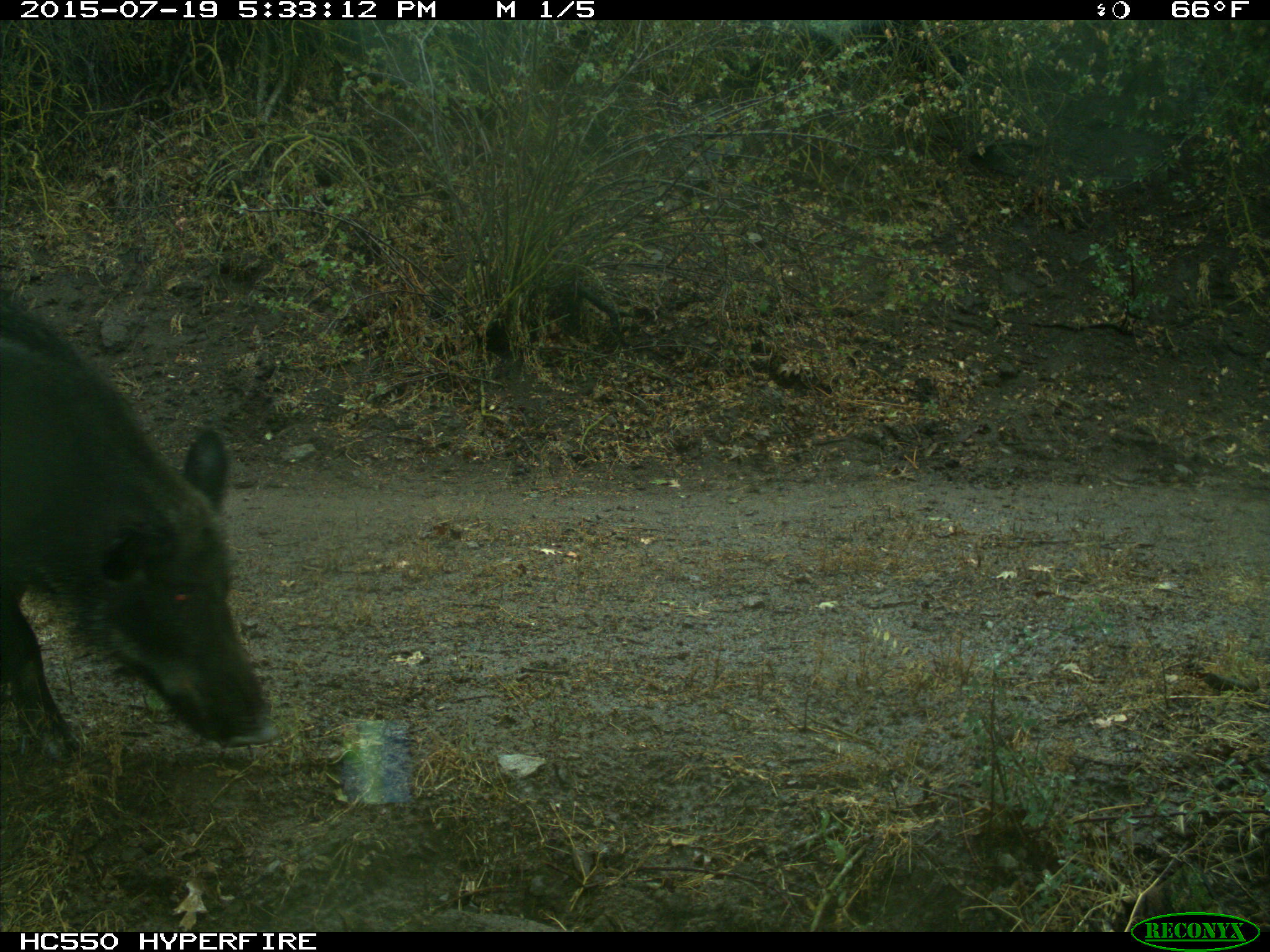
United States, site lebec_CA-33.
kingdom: Animalia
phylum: Chordata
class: Mammalia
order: Artiodactyla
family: Suidae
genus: Sus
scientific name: Sus scrofa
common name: wild boar